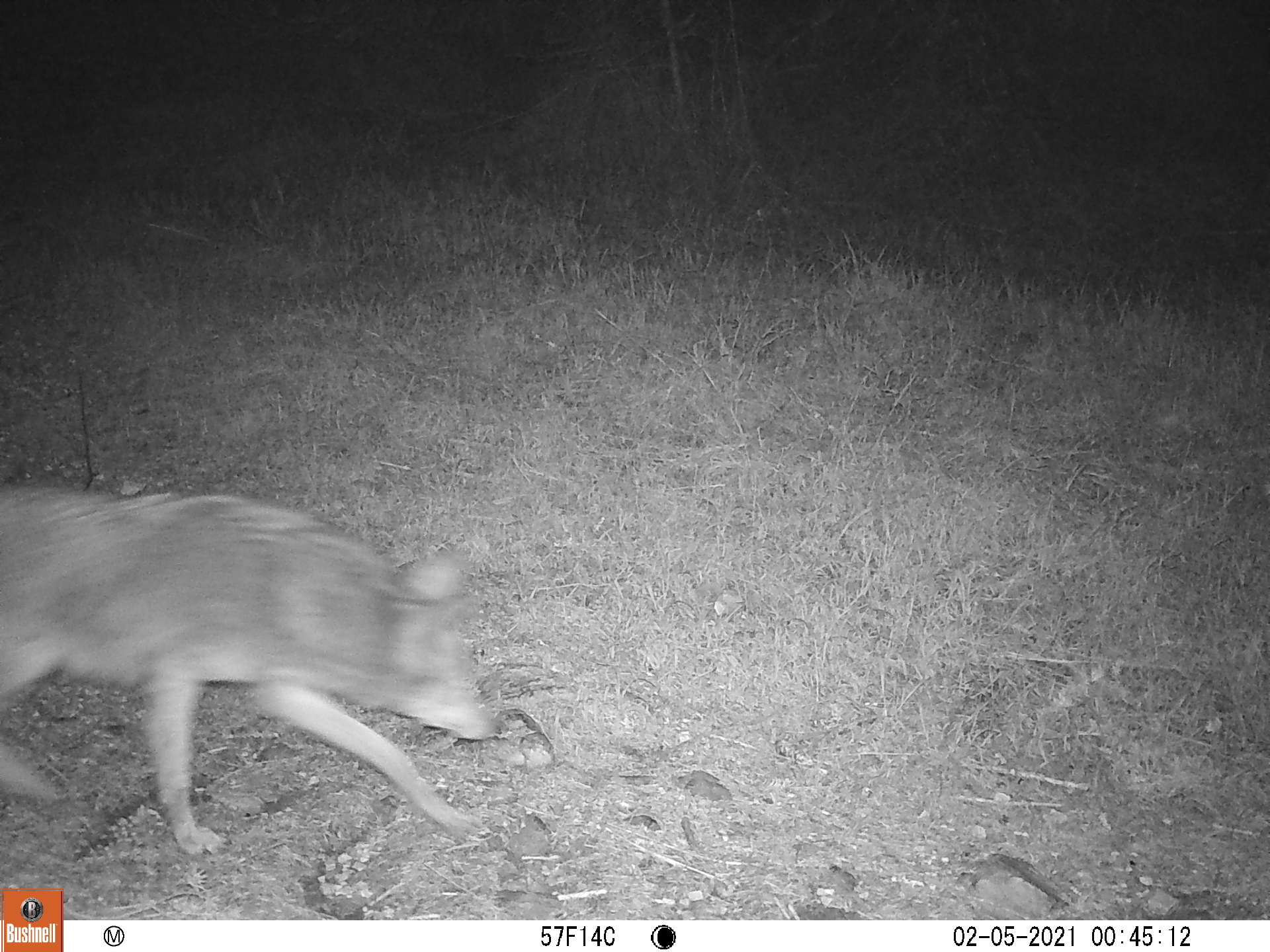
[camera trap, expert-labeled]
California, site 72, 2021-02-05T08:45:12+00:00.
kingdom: Animalia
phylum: Chordata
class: Mammalia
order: Carnivora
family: Canidae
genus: Canis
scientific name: Canis latrans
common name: coyote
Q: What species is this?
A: Coyote (Canis latrans).